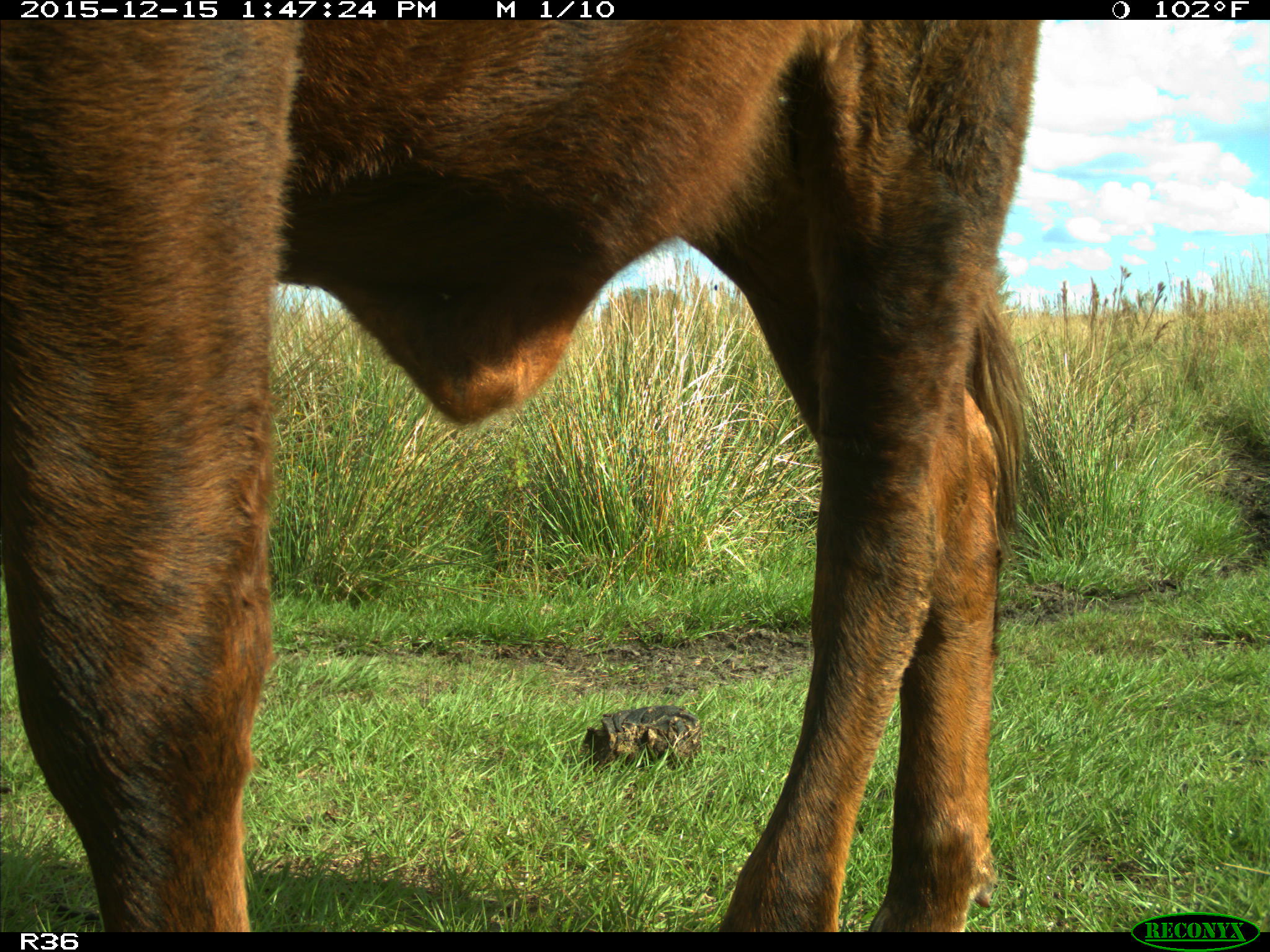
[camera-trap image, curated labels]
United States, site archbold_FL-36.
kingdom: Animalia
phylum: Chordata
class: Mammalia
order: Artiodactyla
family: Bovidae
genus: Bos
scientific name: Bos taurus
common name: domestic cow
Bos taurus (domestic cow).